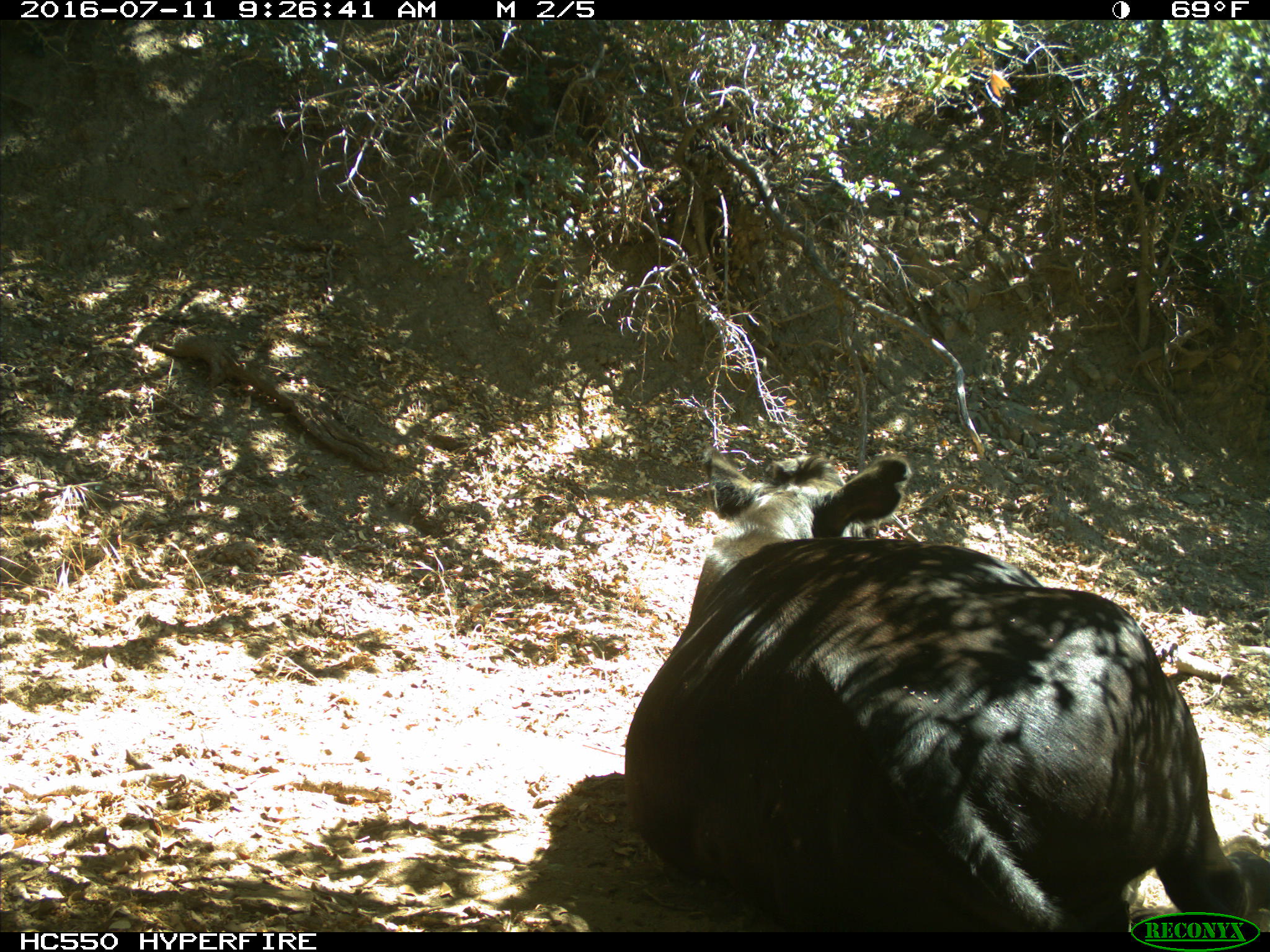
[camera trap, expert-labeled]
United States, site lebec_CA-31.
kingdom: Animalia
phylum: Chordata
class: Mammalia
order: Artiodactyla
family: Bovidae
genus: Bos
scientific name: Bos taurus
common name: domestic cow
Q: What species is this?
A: Bos taurus (domestic cow).